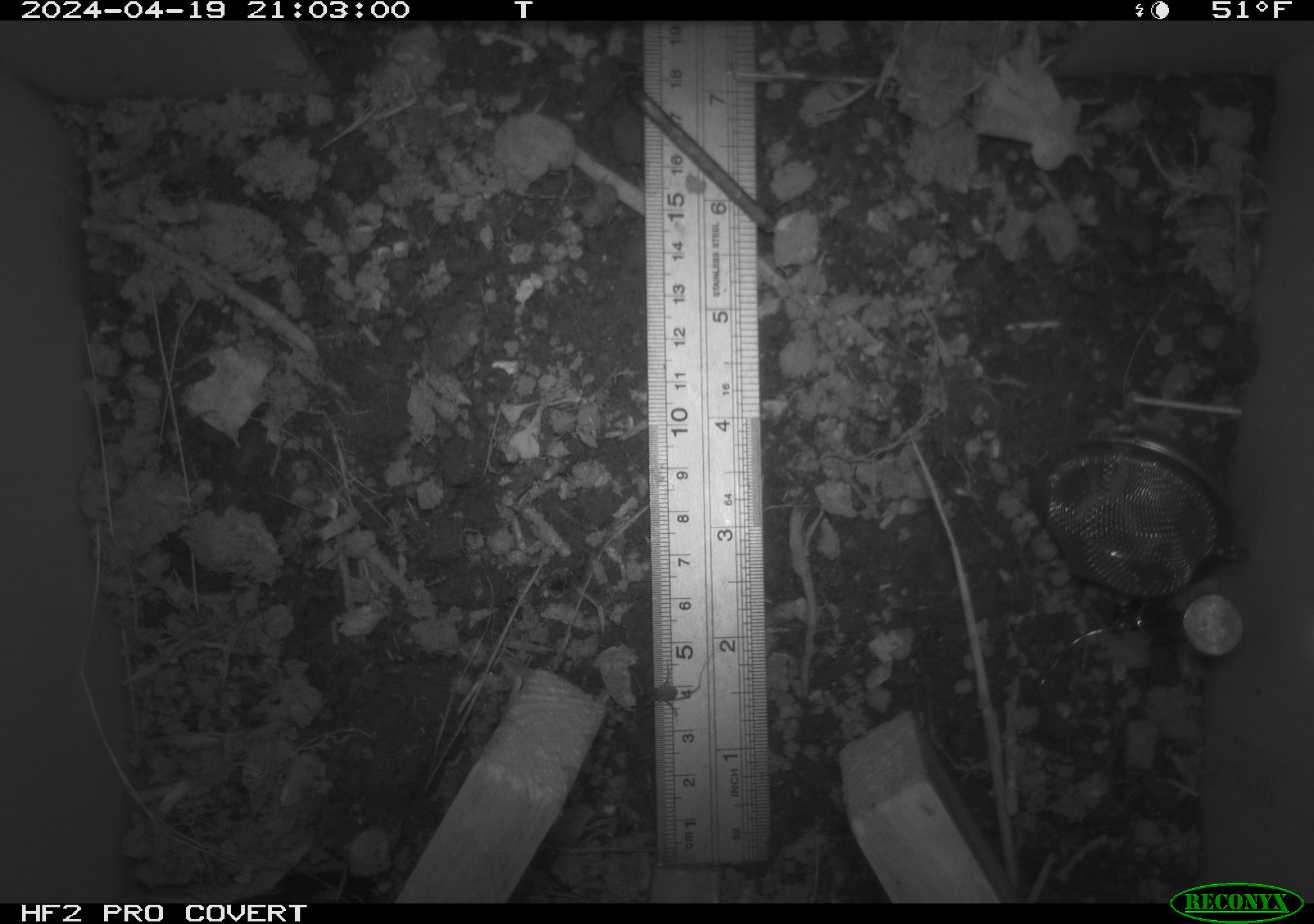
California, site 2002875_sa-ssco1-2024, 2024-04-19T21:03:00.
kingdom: Animalia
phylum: Arthropoda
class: Arachnida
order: Araneae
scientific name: Araneae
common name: spider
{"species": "spider (Araneae)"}